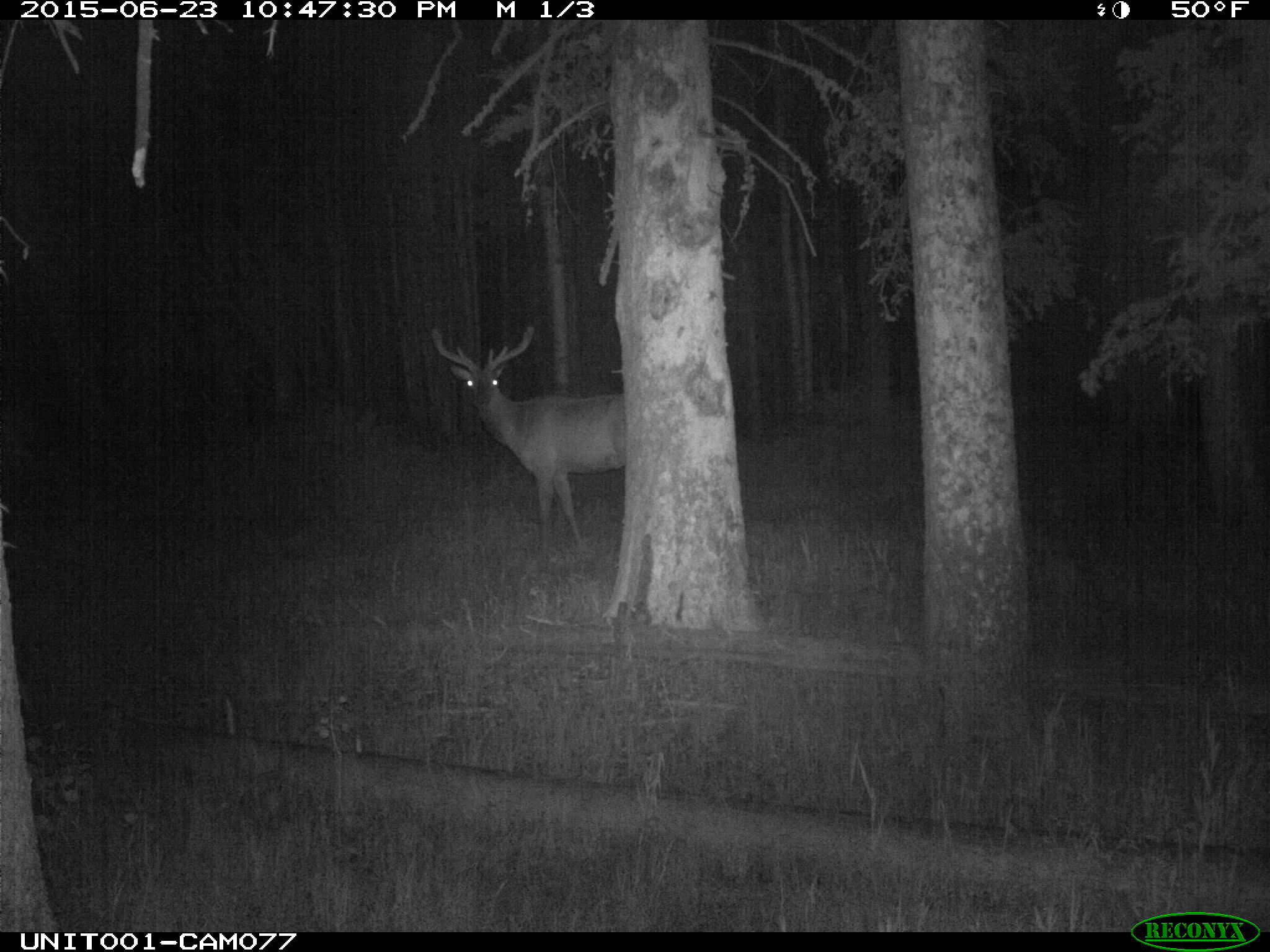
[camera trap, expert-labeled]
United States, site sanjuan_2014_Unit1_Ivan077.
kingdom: Animalia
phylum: Chordata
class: Mammalia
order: Artiodactyla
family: Cervidae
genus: Cervus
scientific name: Cervus elaphus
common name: red deer